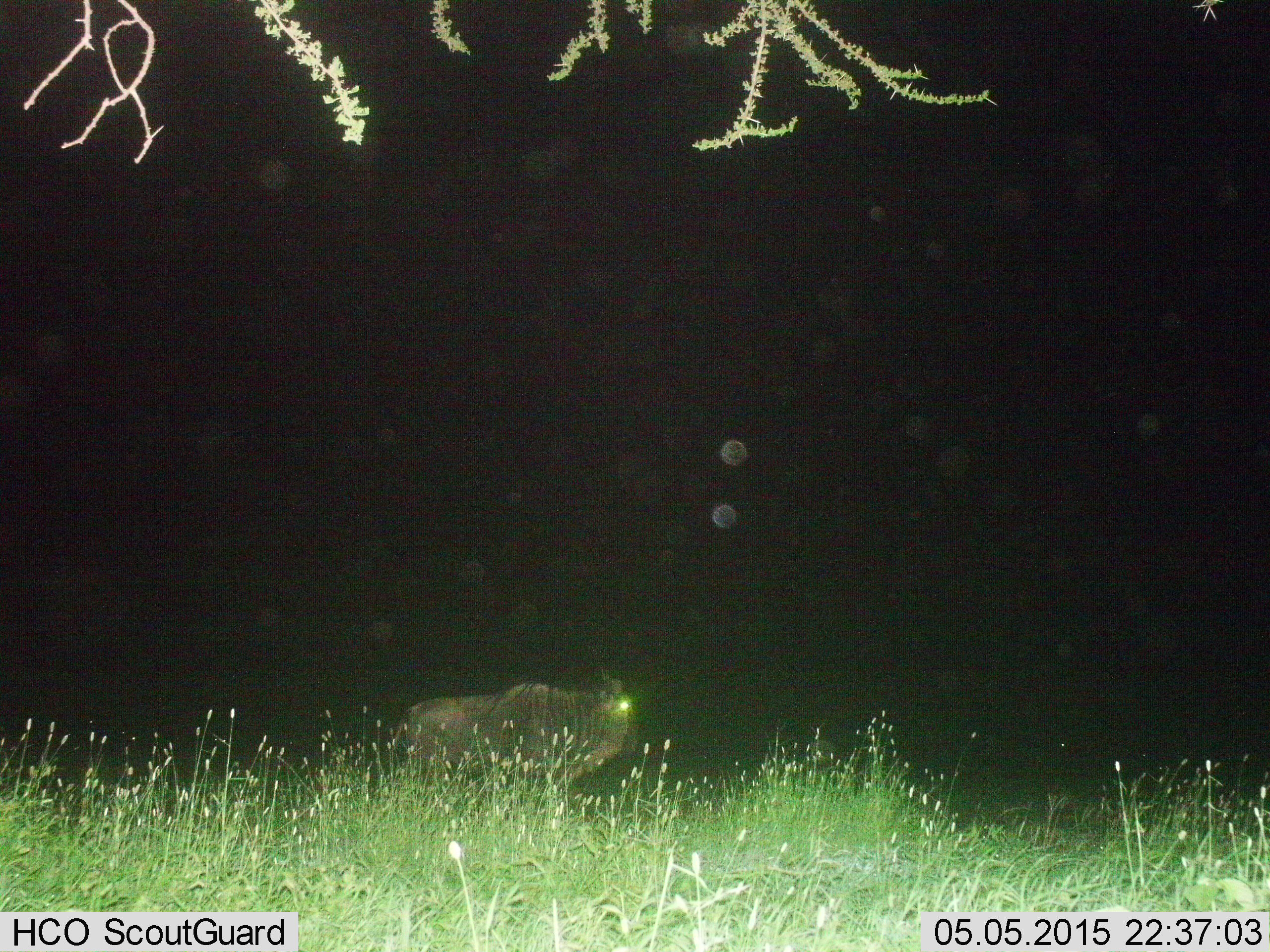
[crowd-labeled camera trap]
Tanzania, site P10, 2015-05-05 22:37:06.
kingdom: Animalia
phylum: Chordata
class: Mammalia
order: Artiodactyla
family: Bovidae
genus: Connochaetes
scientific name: Connochaetes taurinus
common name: blue wildebeest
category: wildebeest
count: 1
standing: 90%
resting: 0%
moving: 10%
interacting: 0%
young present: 0%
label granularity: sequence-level